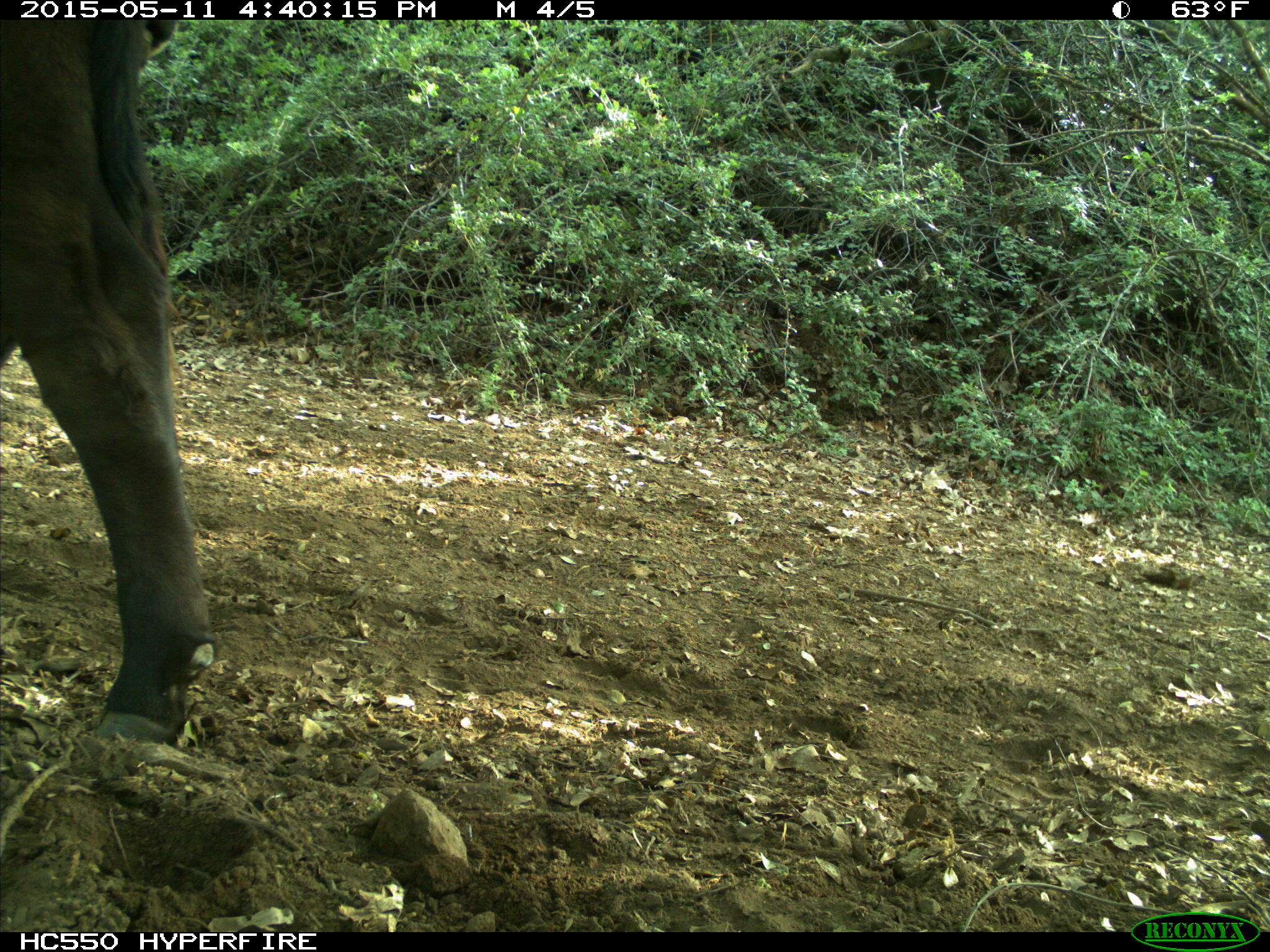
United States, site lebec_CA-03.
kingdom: Animalia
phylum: Chordata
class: Mammalia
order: Artiodactyla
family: Bovidae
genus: Bos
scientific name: Bos taurus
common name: domestic cow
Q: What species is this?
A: Bos taurus (domestic cow).